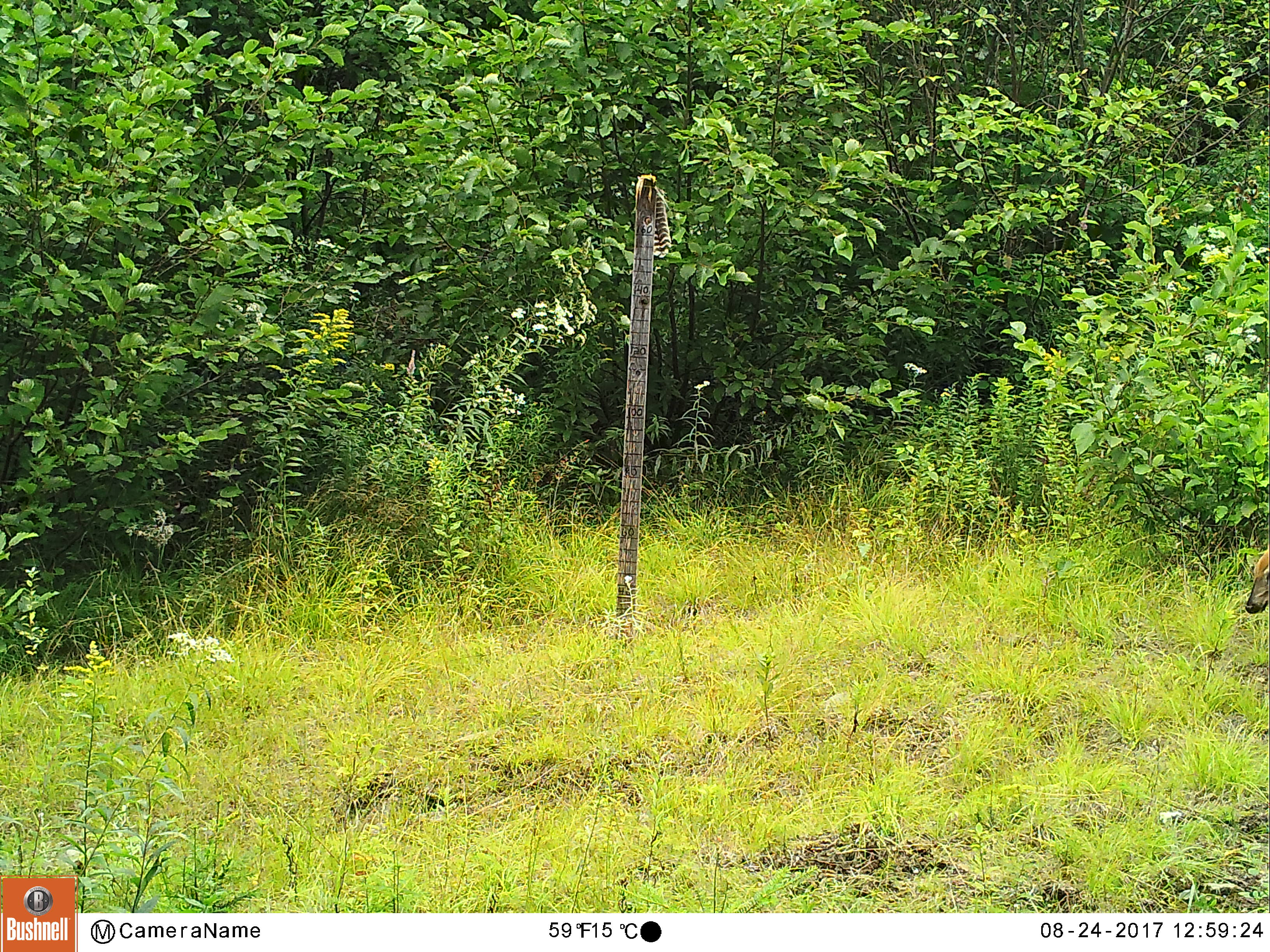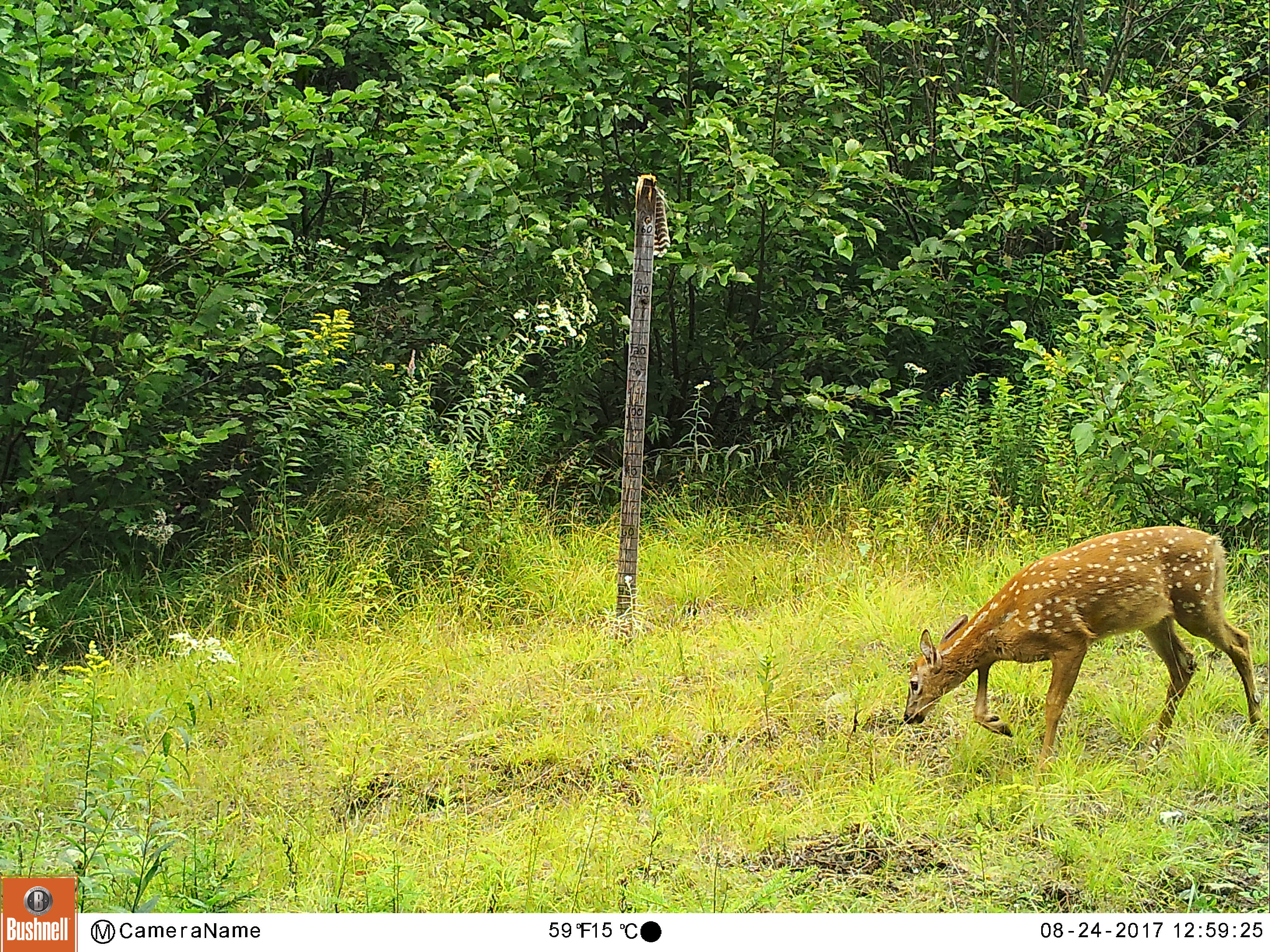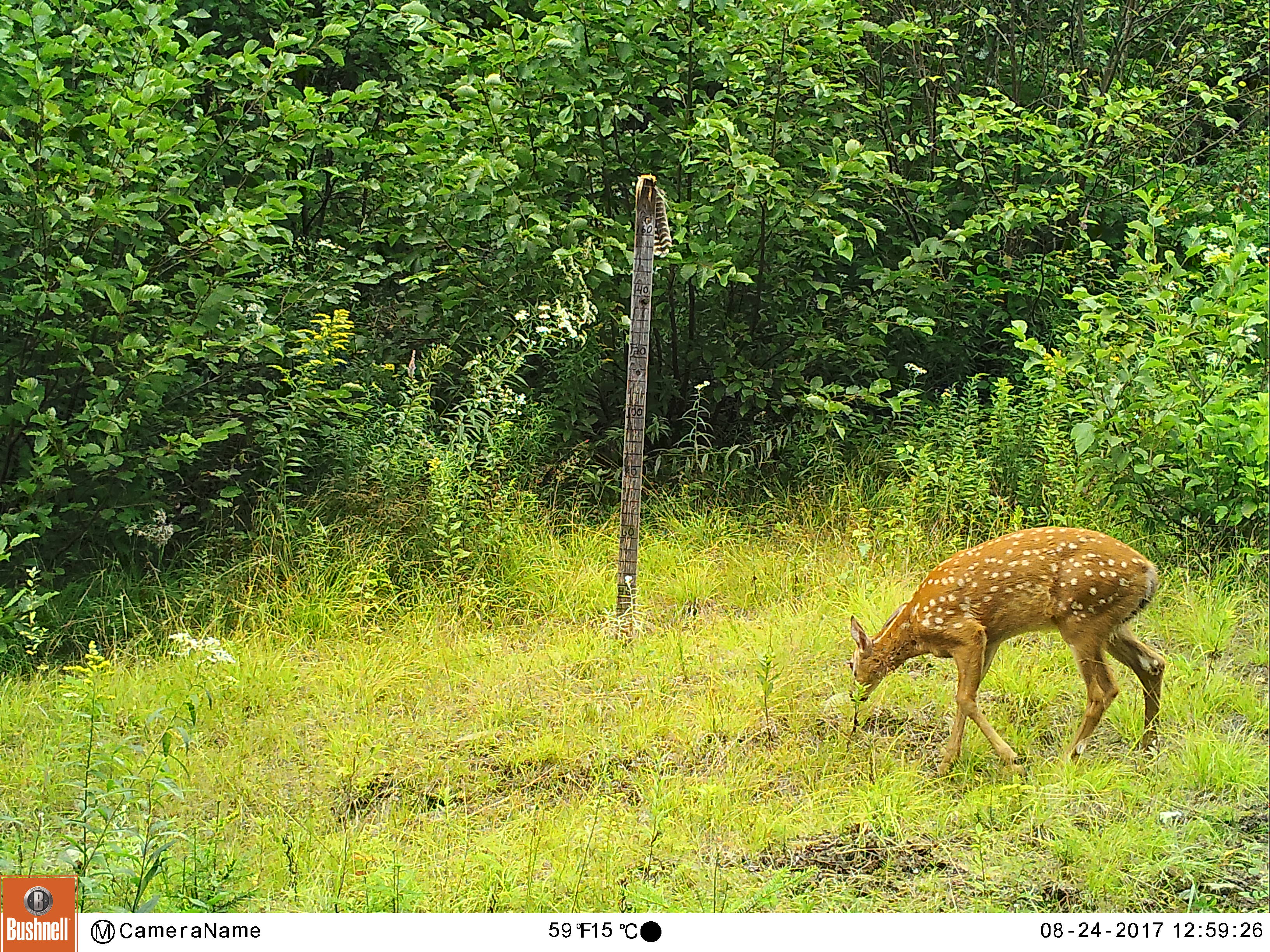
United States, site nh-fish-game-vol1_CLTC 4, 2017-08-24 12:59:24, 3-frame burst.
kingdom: Animalia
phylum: Chordata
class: Mammalia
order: Artiodactyla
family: Cervidae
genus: Odocoileus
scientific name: Odocoileus virginianus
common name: white-tailed deer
White-tailed deer (Odocoileus virginianus).